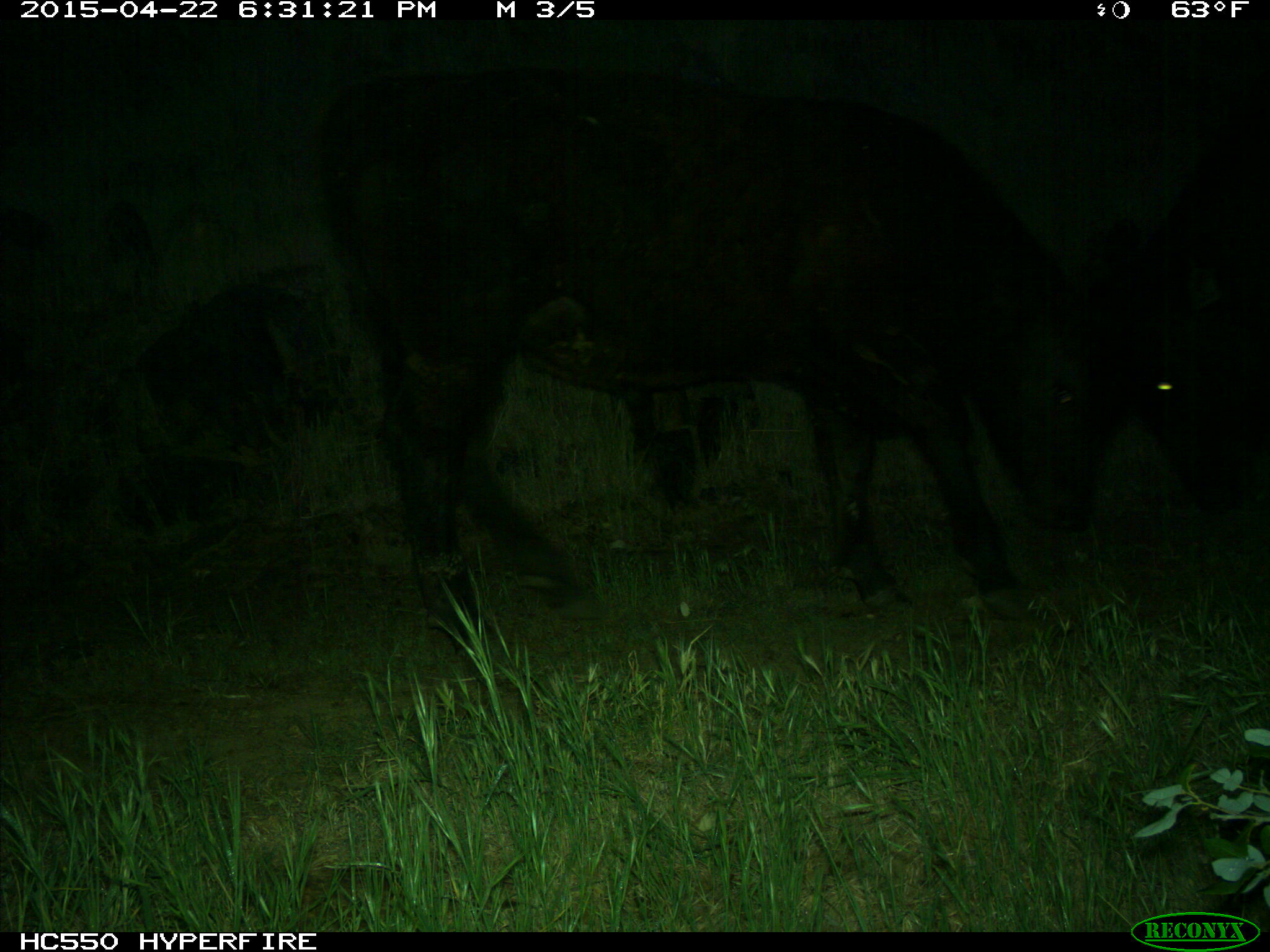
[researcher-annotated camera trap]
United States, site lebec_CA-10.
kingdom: Animalia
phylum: Chordata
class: Mammalia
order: Artiodactyla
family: Bovidae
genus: Bos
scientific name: Bos taurus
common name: domestic cow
Bos taurus (domestic cow).